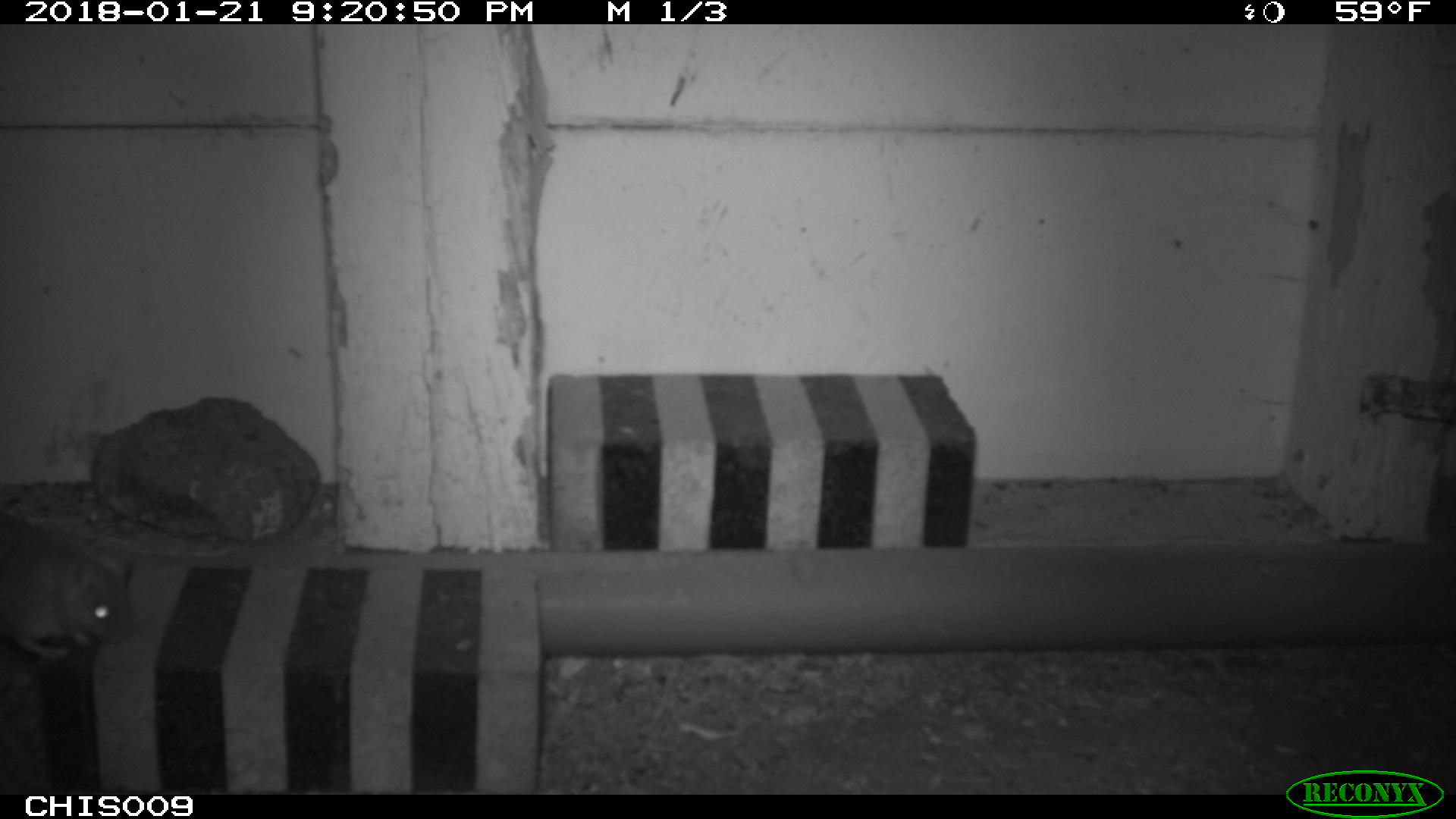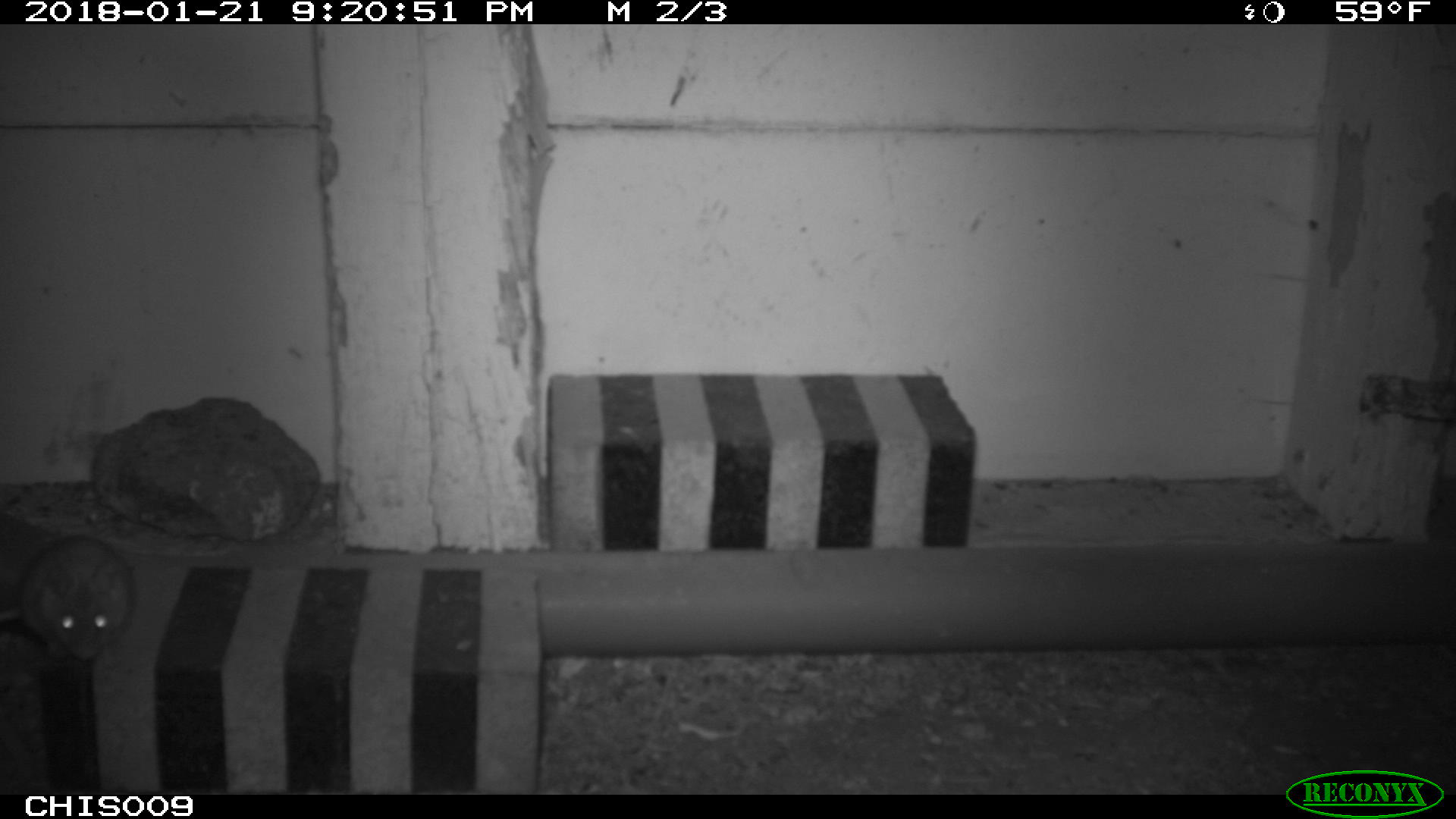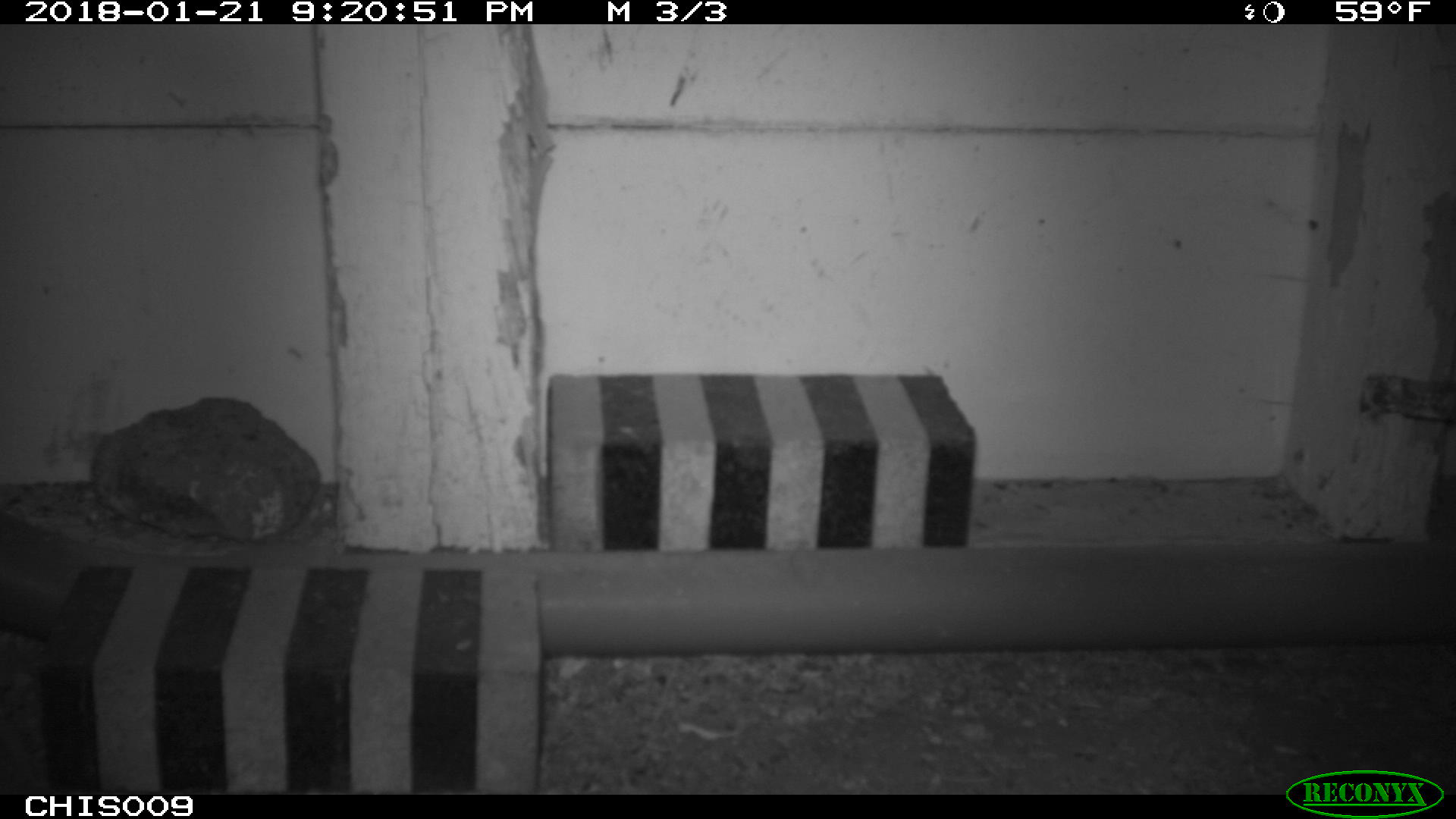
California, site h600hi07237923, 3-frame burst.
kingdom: Animalia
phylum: Chordata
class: Mammalia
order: Rodentia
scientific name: Rodentia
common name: rodent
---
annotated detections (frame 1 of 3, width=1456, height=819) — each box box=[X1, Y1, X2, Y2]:
rodent: box=[0, 509, 132, 659]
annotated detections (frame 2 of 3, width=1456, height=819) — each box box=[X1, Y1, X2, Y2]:
rodent: box=[0, 534, 138, 661]